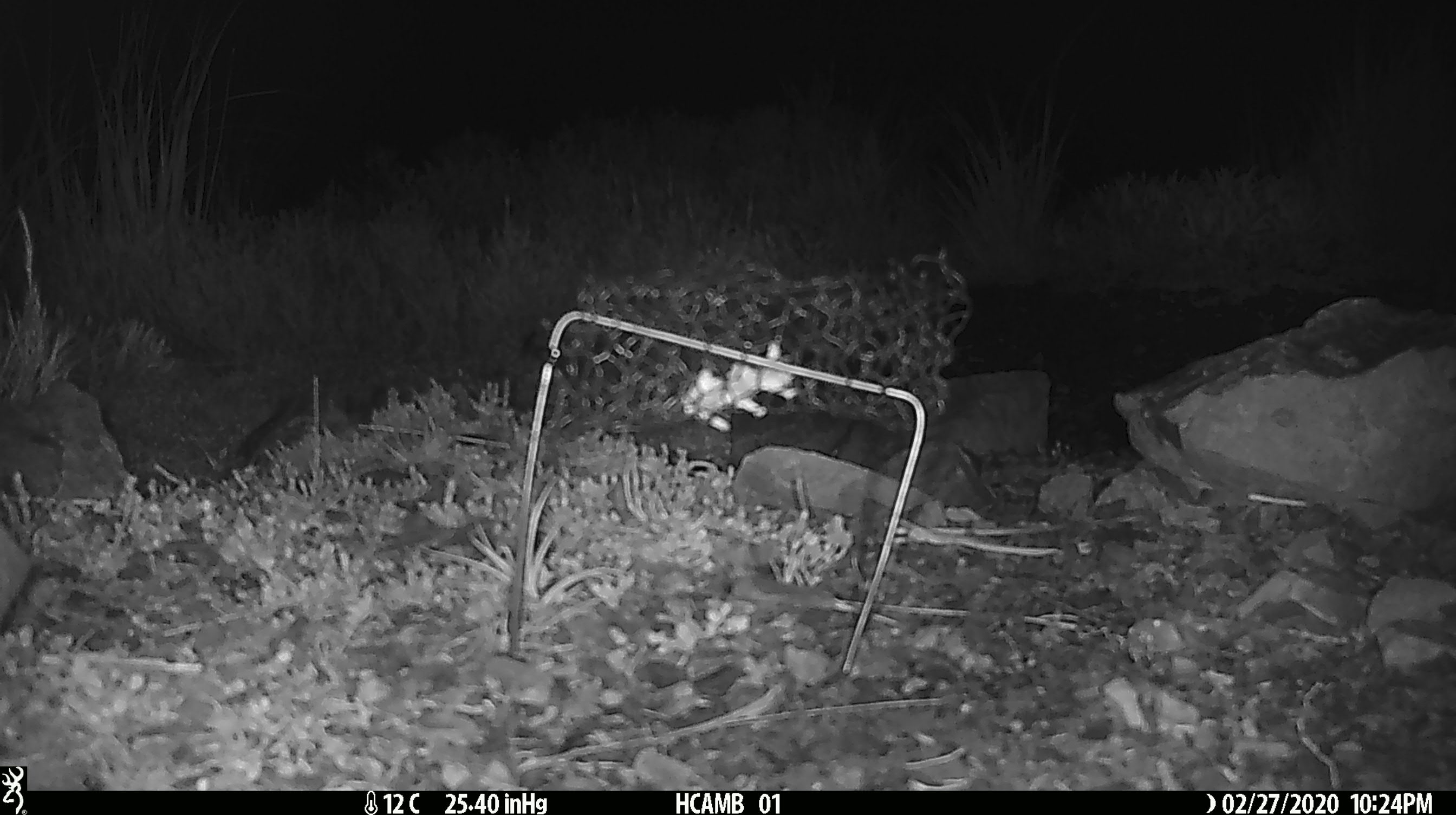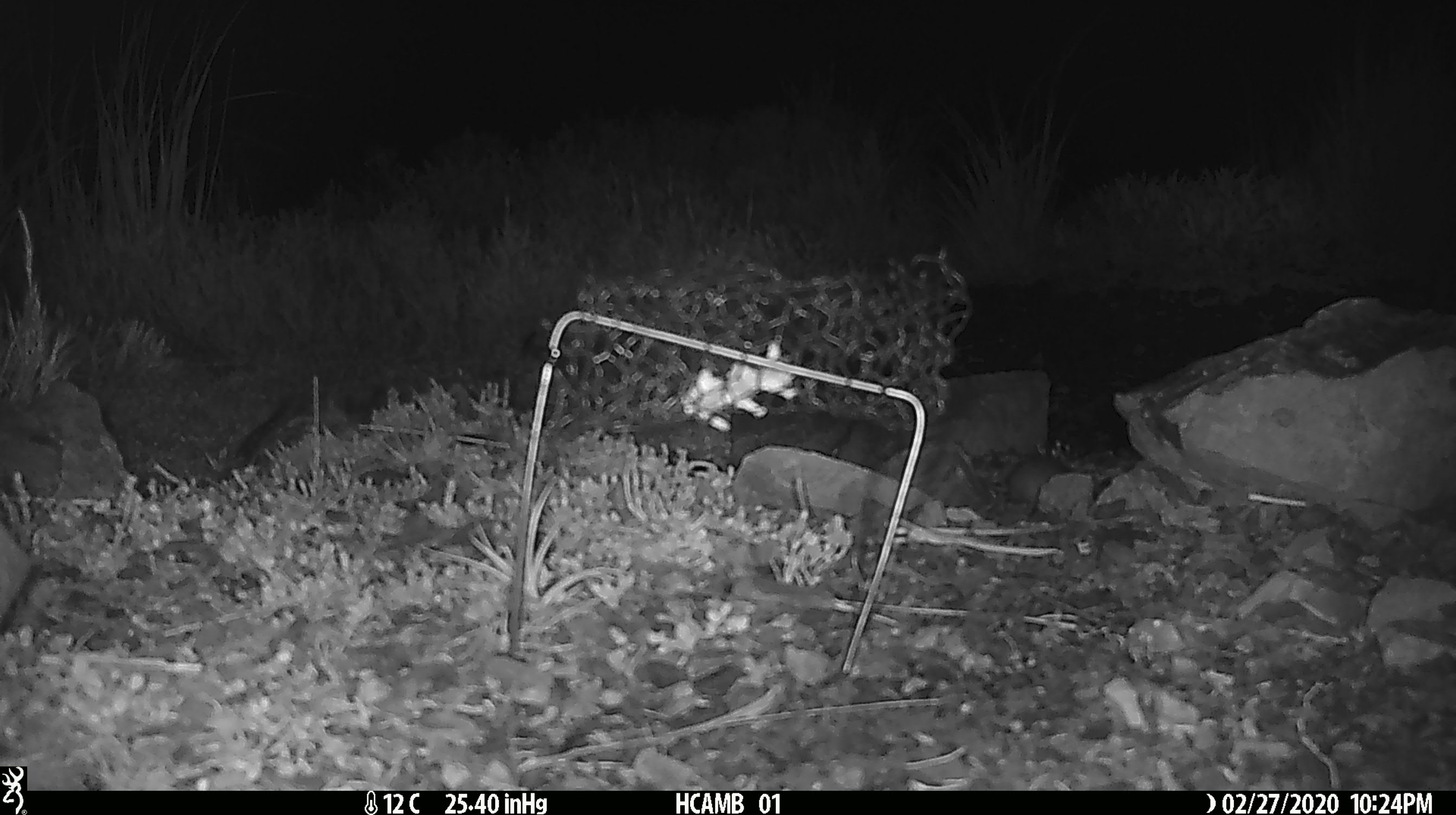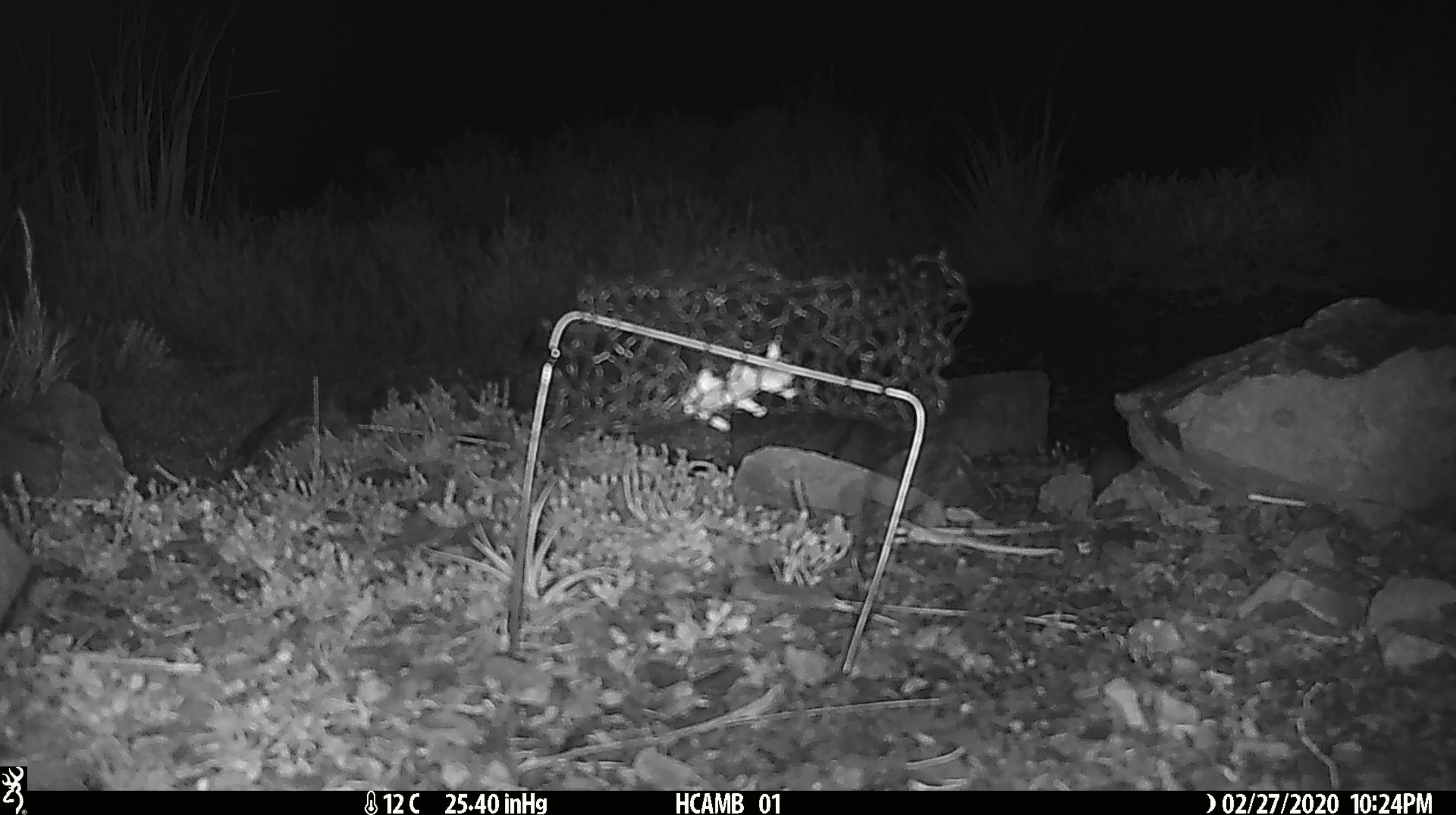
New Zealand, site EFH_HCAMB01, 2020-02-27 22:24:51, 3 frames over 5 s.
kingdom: Animalia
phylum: Chordata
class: Mammalia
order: Rodentia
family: Muridae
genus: Mus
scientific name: Mus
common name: mouse